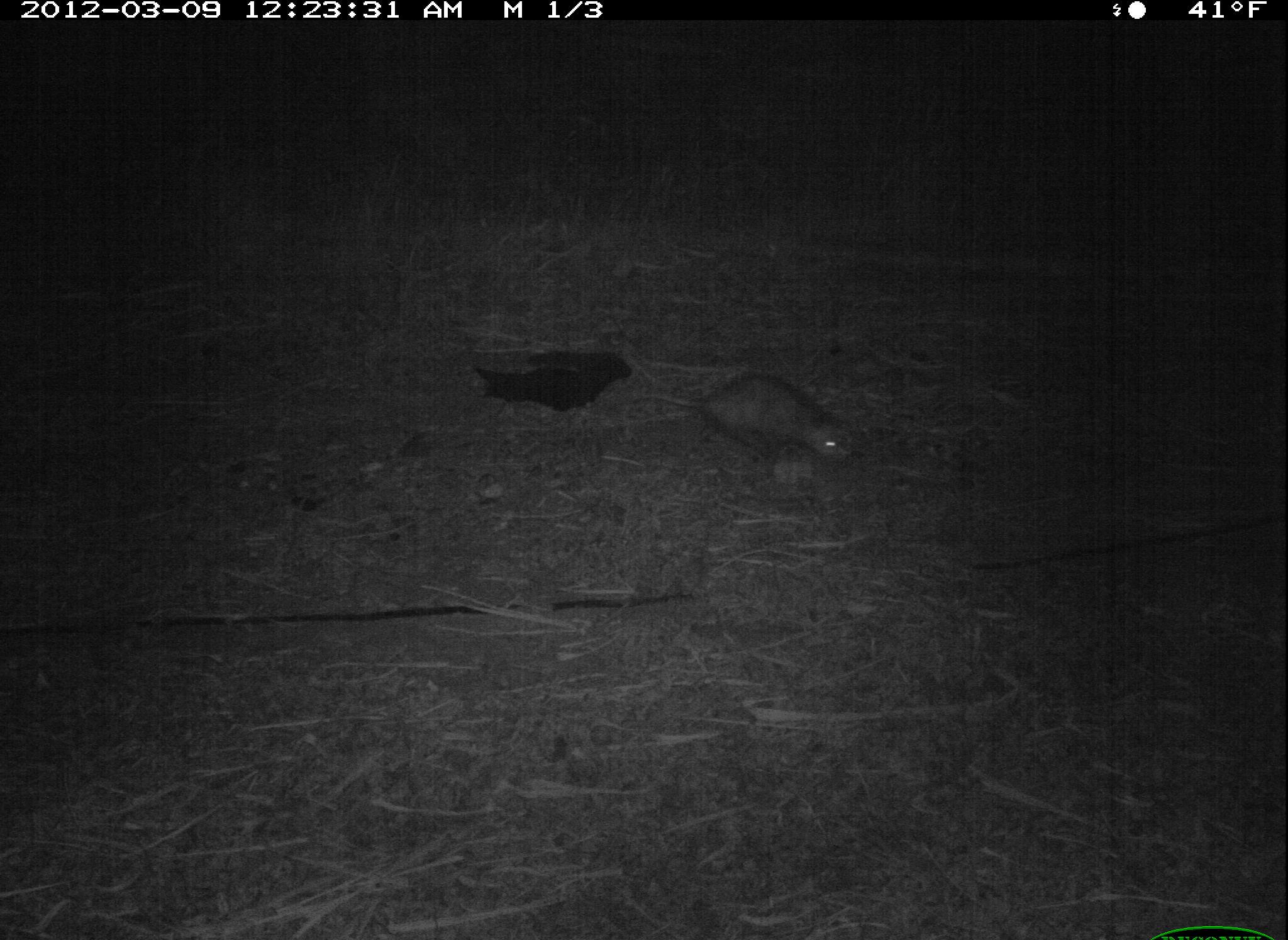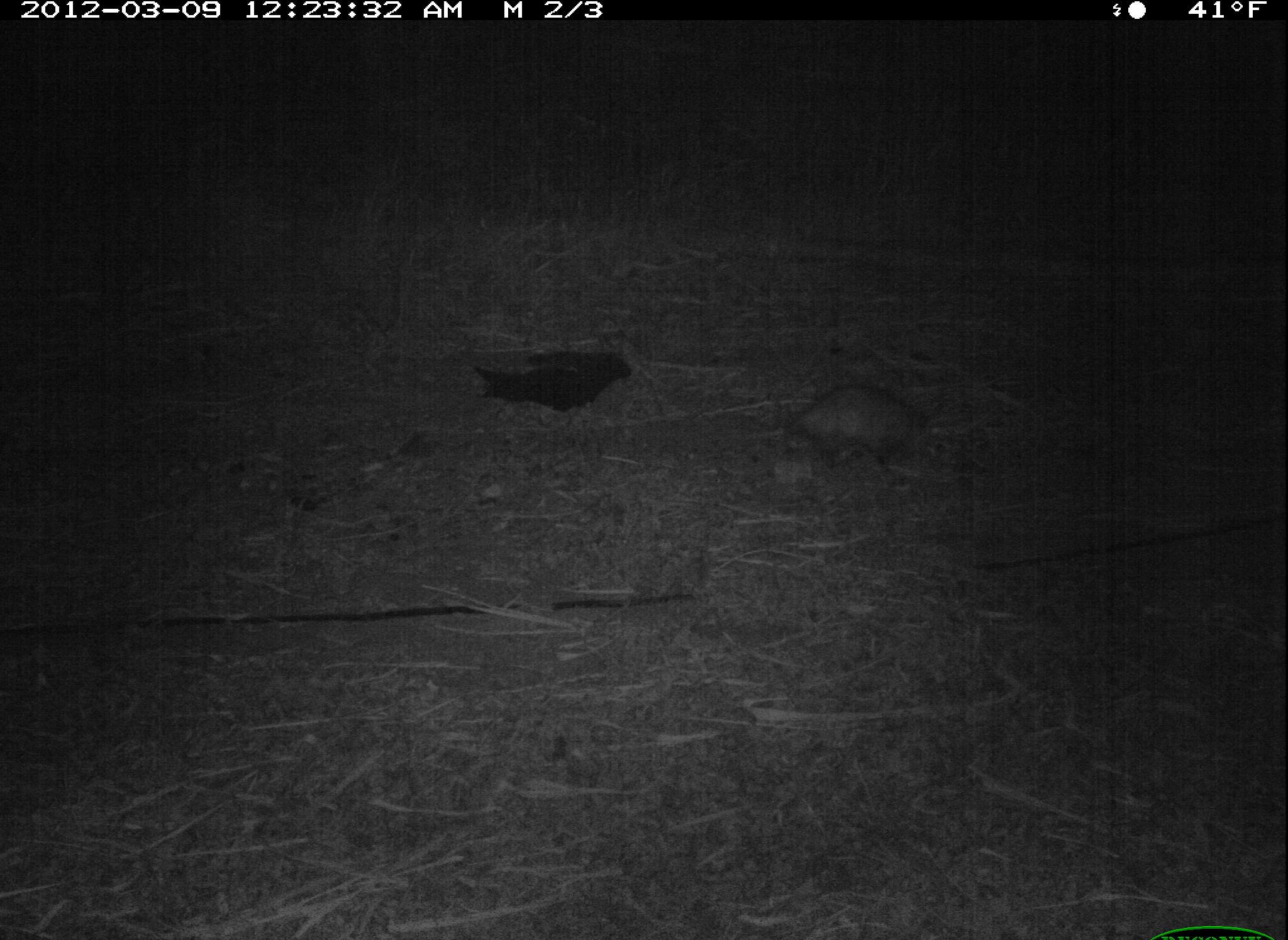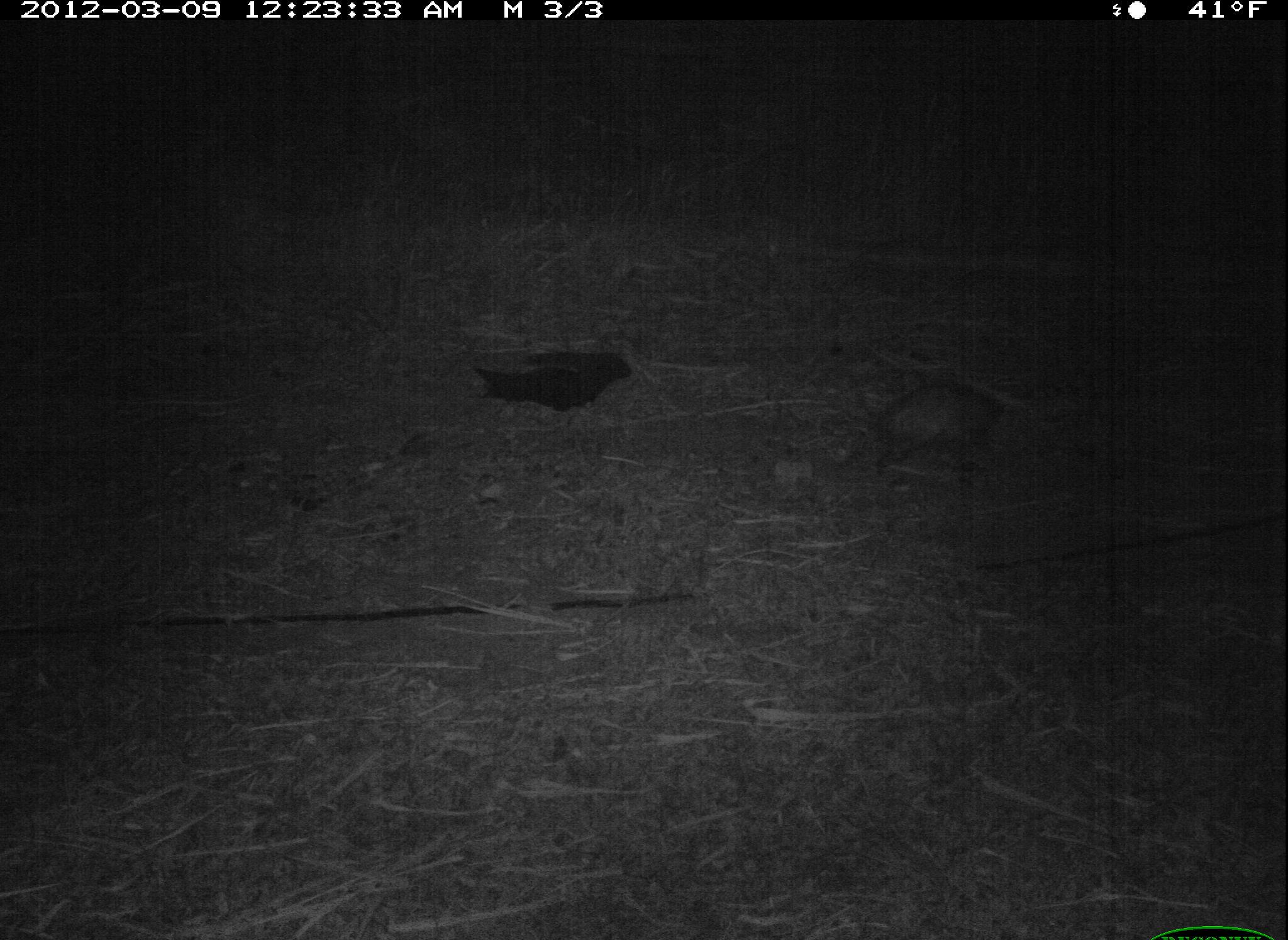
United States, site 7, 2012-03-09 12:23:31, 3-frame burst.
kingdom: Animalia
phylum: Chordata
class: Mammalia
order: Didelphimorphia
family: Didelphidae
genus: Didelphis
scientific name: Didelphis virginiana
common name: virginia opossum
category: opossum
Opossum (virginia opossum) (Didelphis virginiana).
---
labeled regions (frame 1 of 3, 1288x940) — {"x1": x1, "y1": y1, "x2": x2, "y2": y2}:
opossum: {"x1": 613, "y1": 362, "x2": 860, "y2": 465}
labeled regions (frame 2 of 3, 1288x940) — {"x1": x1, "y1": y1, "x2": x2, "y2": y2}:
opossum: {"x1": 757, "y1": 377, "x2": 943, "y2": 483}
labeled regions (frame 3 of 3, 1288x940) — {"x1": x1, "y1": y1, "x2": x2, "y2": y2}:
opossum: {"x1": 832, "y1": 353, "x2": 1024, "y2": 477}